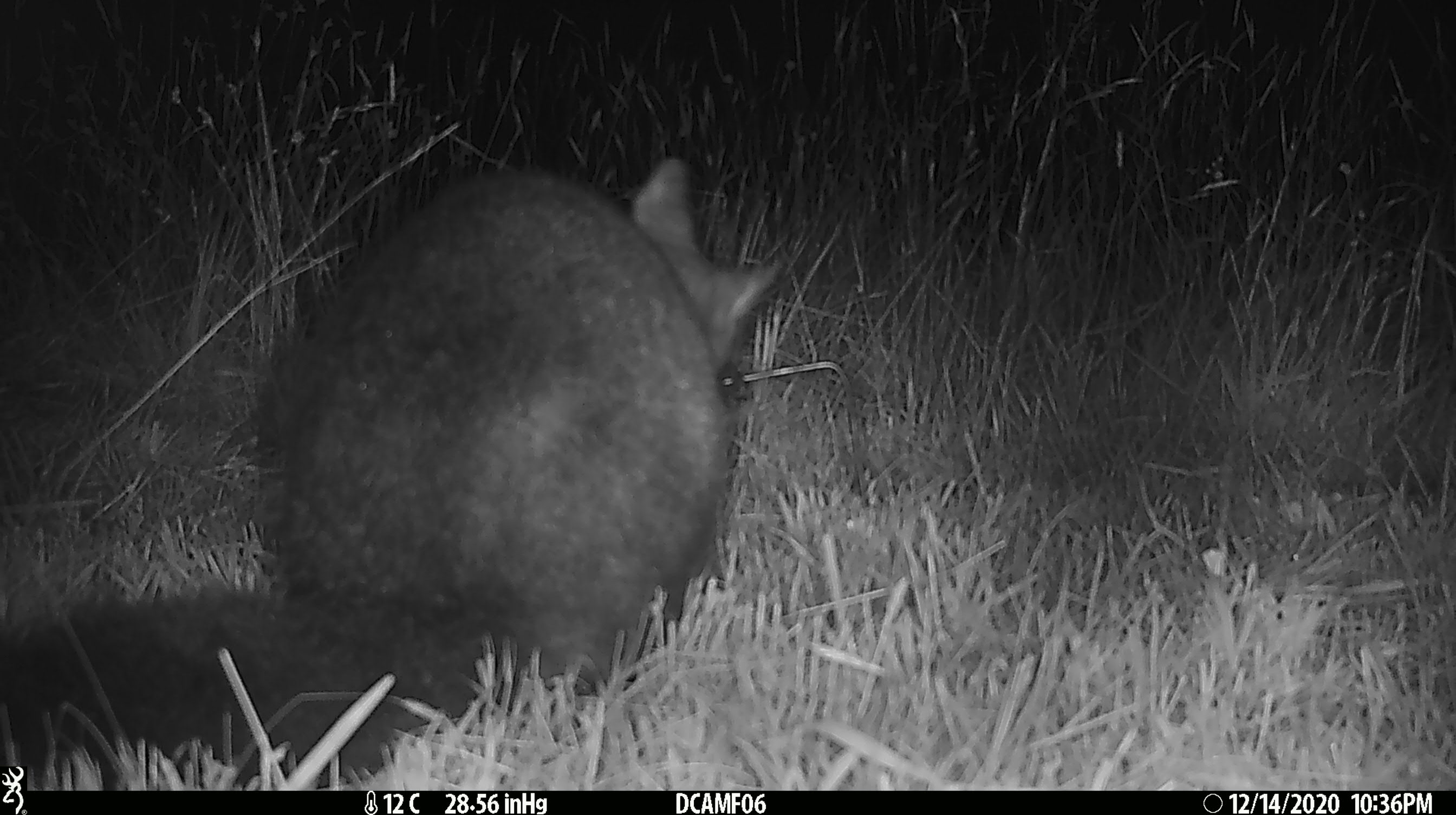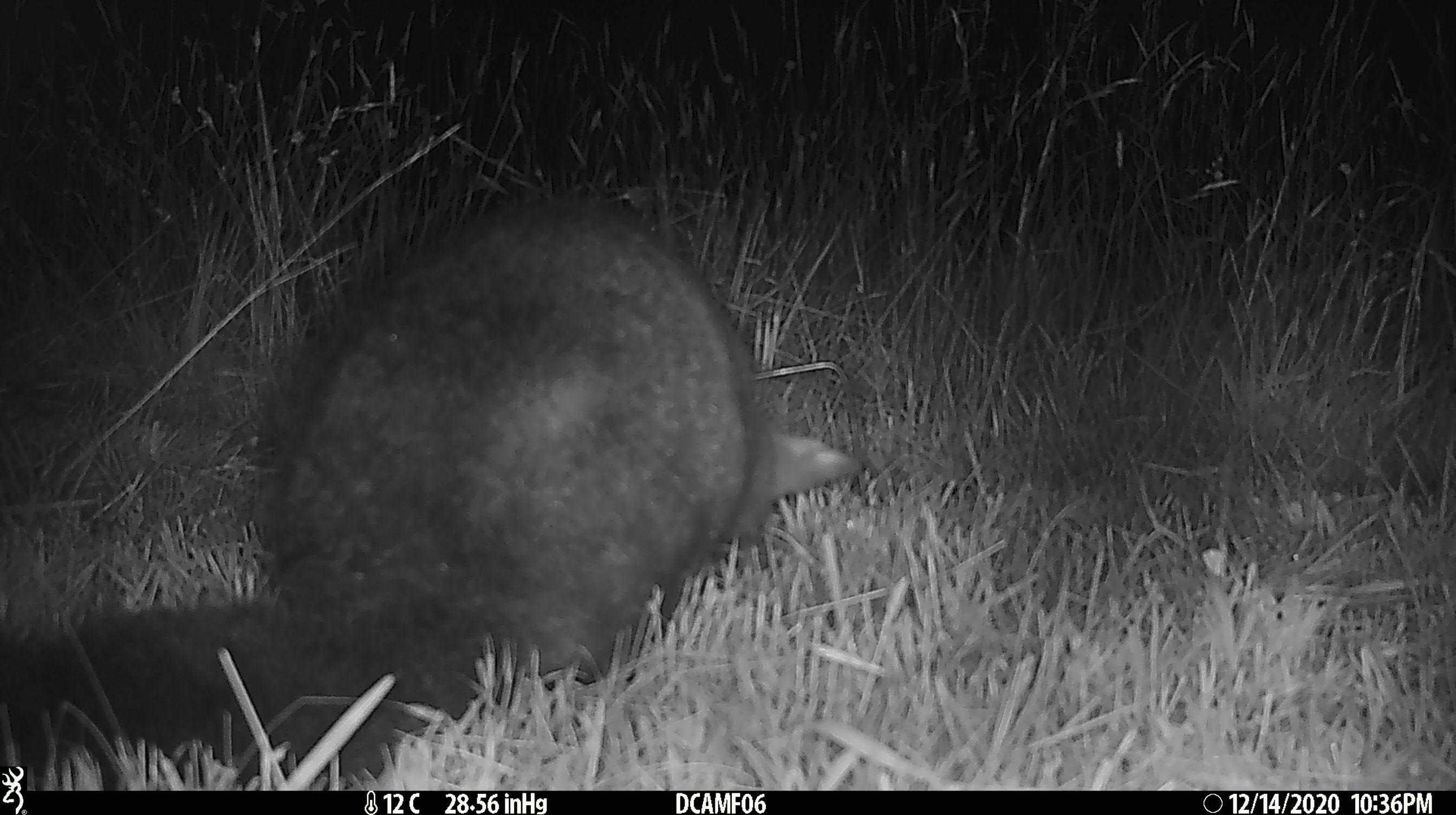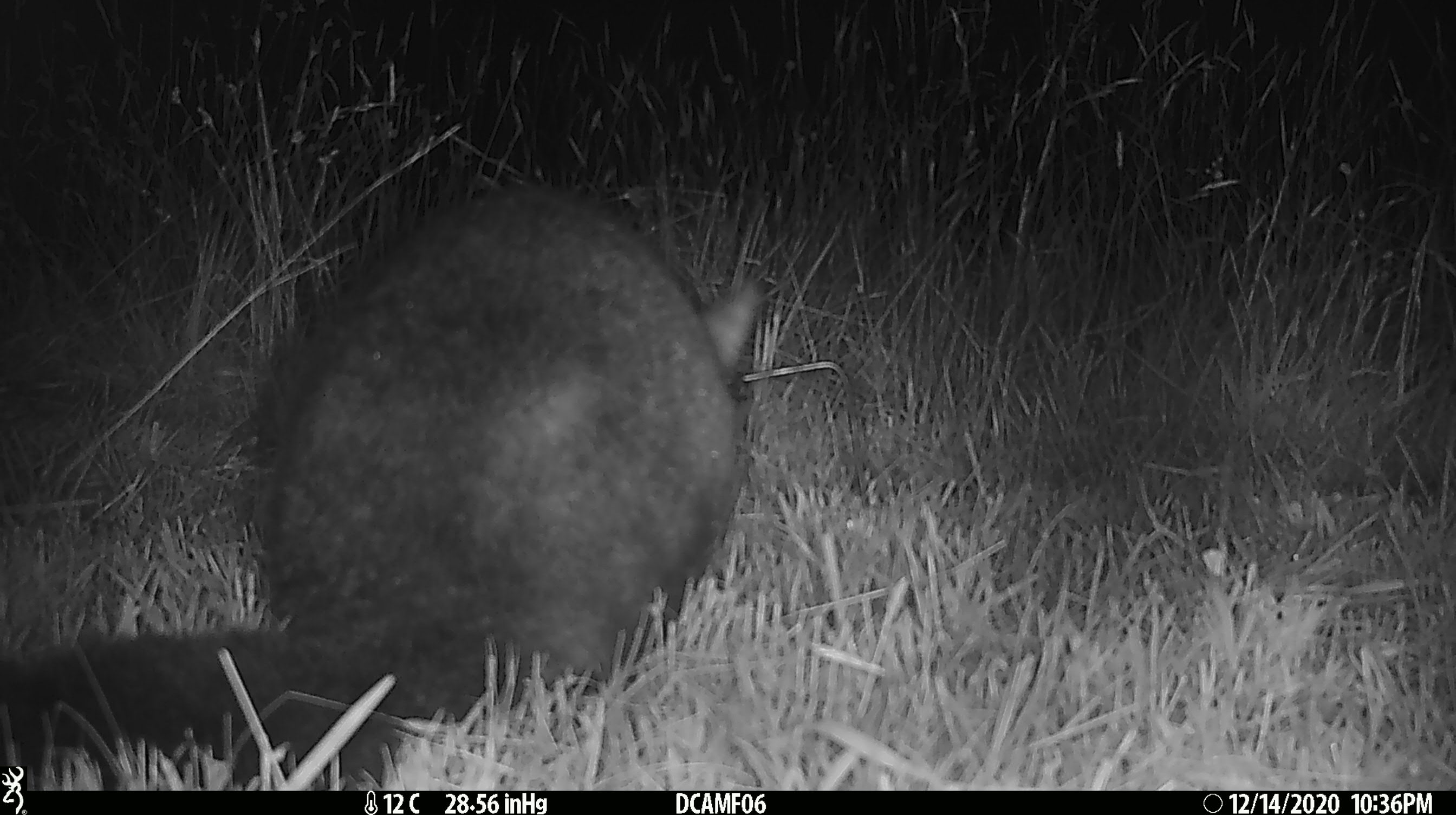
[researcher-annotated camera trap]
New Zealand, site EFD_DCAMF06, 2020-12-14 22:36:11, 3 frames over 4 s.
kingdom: Animalia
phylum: Chordata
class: Mammalia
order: Diprotodontia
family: Phalangeridae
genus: Trichosurus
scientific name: Trichosurus vulpecula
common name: common brushtail possum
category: possum